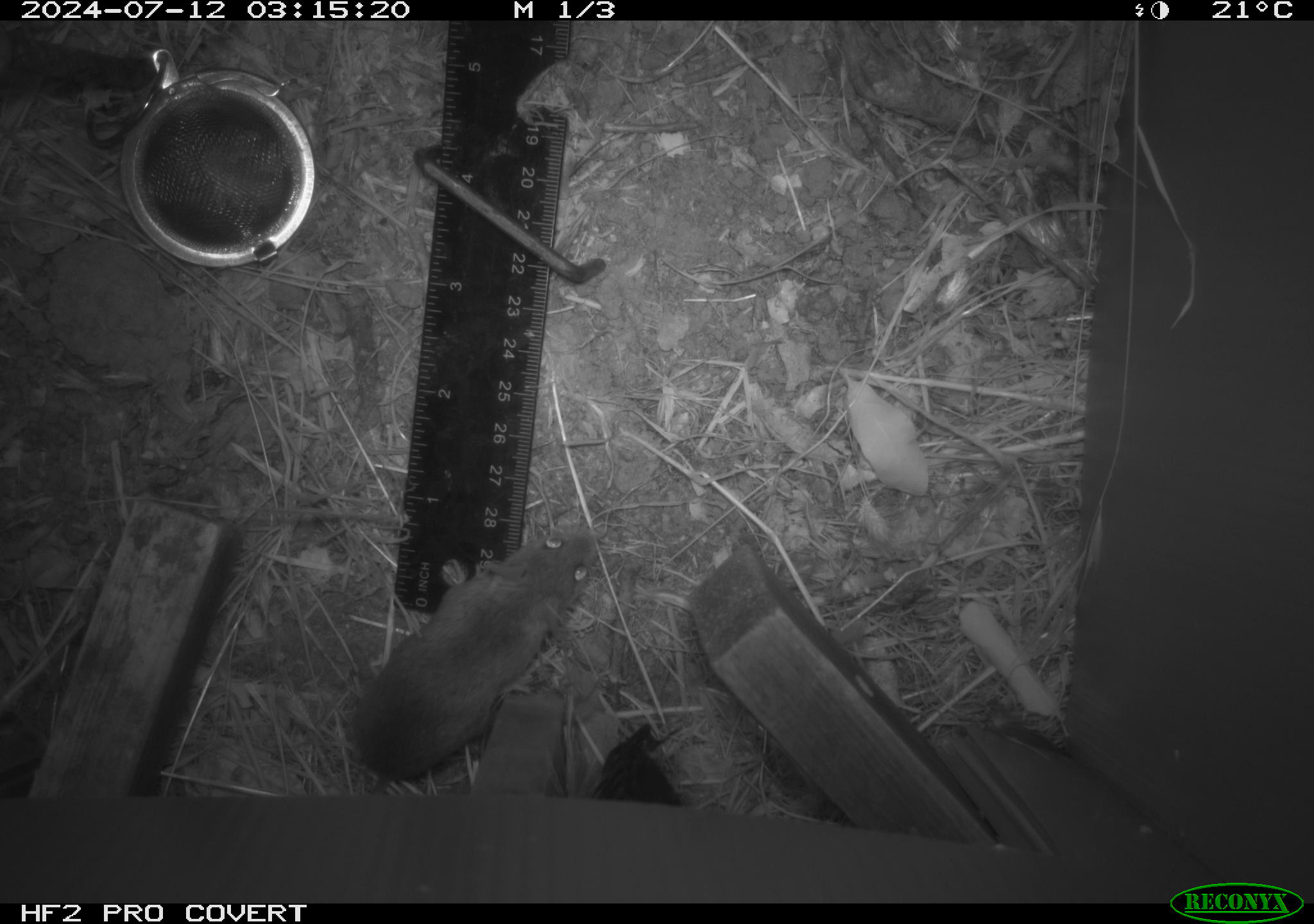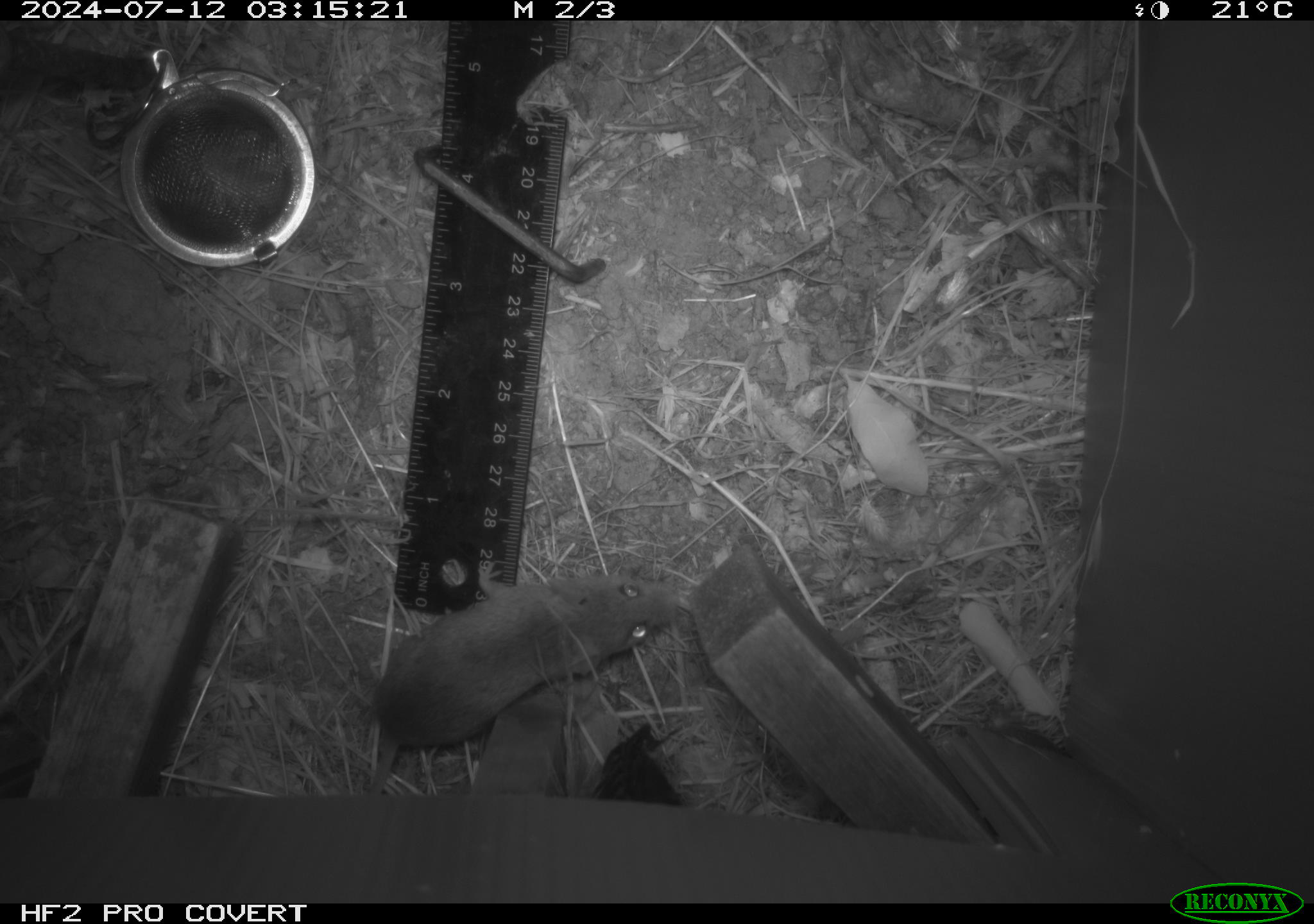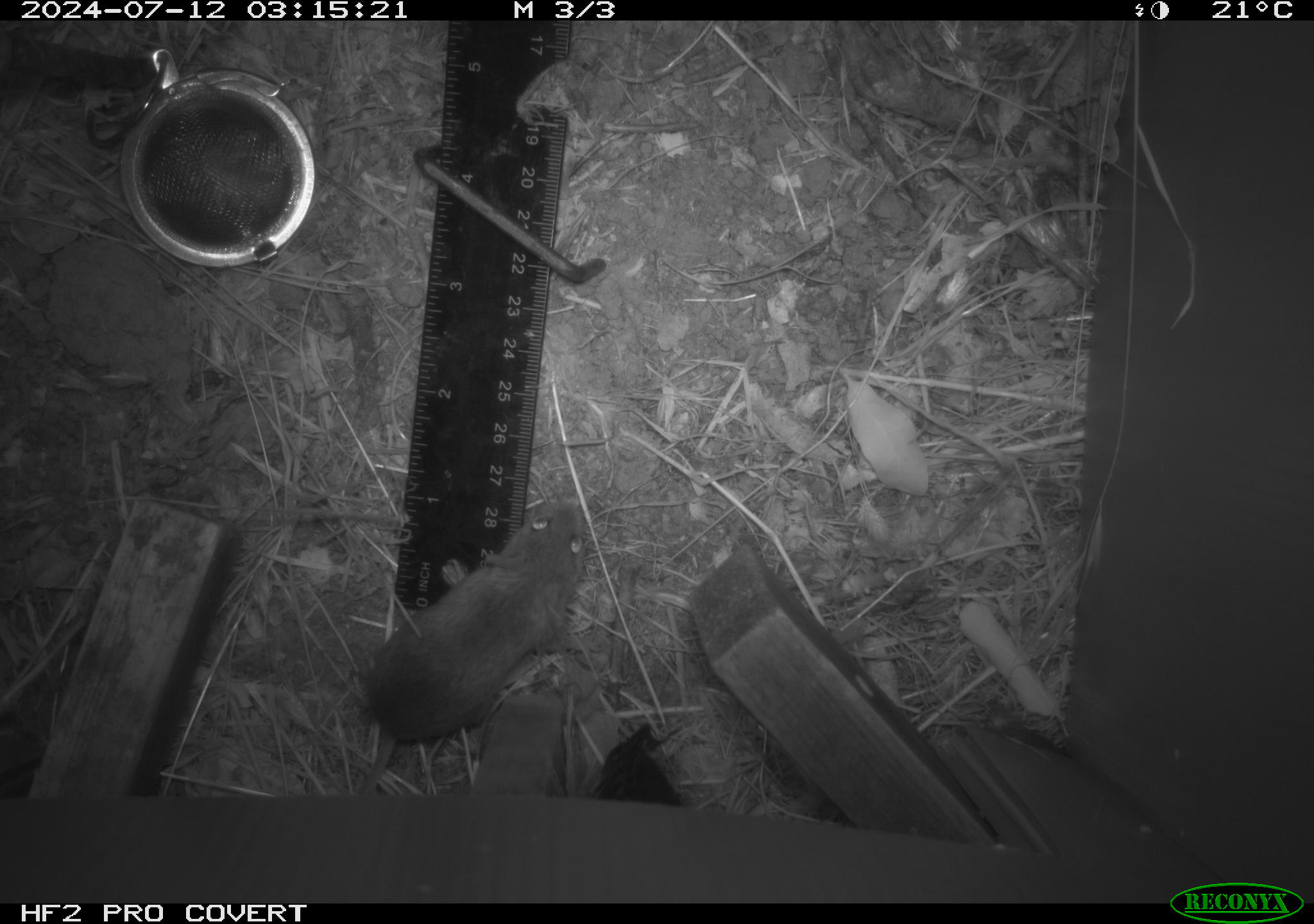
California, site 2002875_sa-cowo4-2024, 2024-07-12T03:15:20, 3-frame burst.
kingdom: Animalia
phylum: Chordata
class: Mammalia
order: Rodentia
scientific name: Rodentia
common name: mouse species